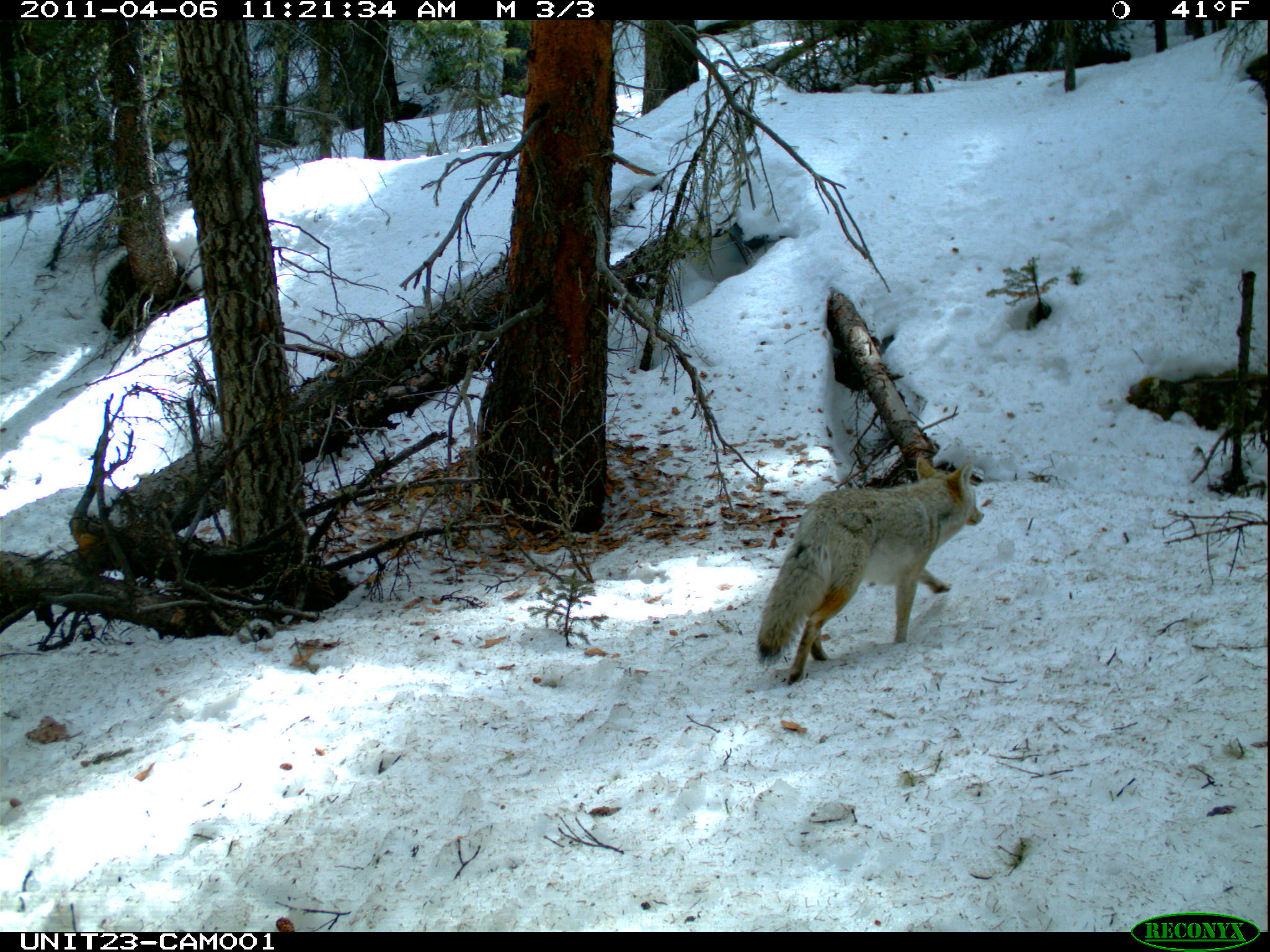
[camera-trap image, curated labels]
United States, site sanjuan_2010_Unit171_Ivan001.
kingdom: Animalia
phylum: Chordata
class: Mammalia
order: Carnivora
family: Canidae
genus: Canis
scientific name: Canis latrans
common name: coyote